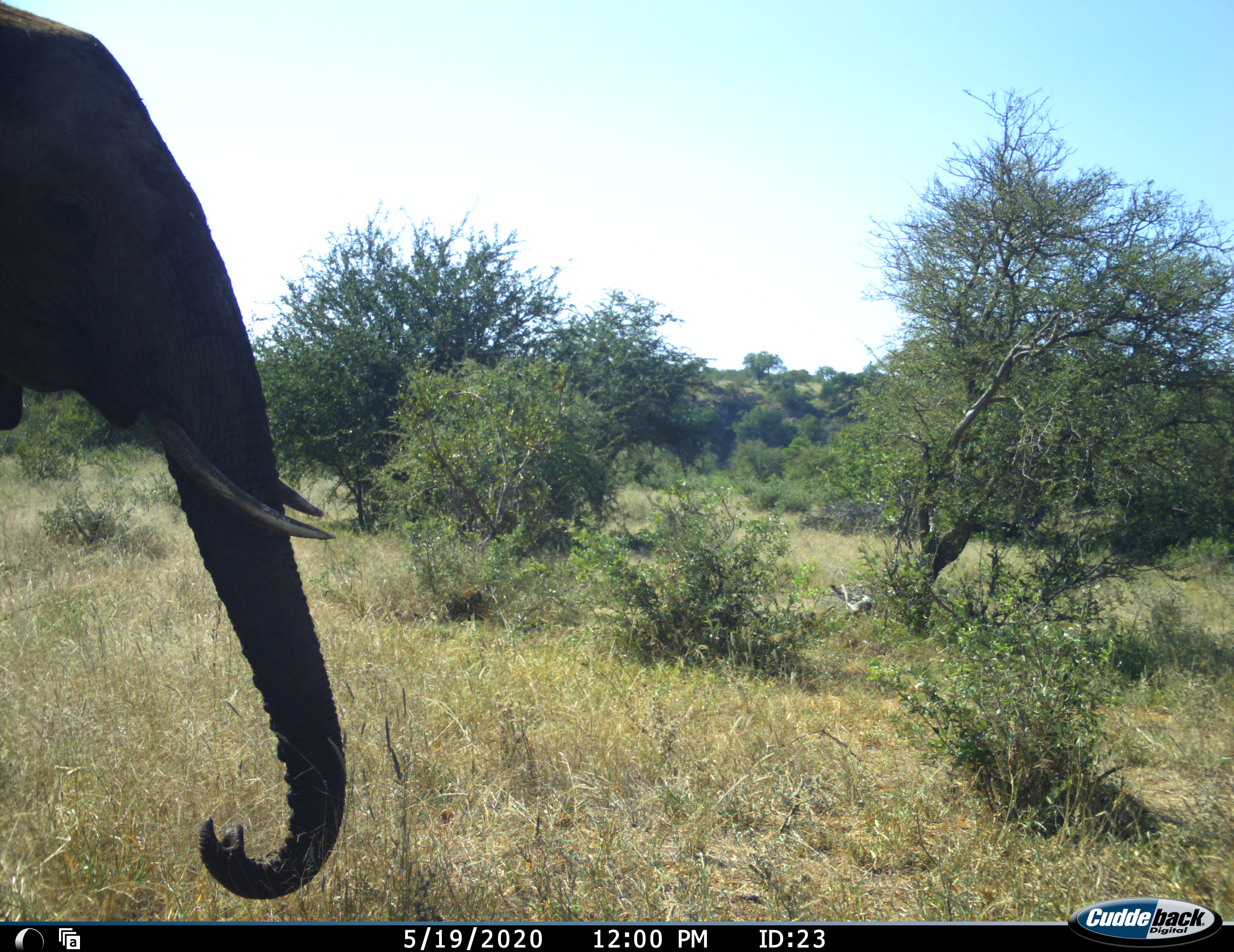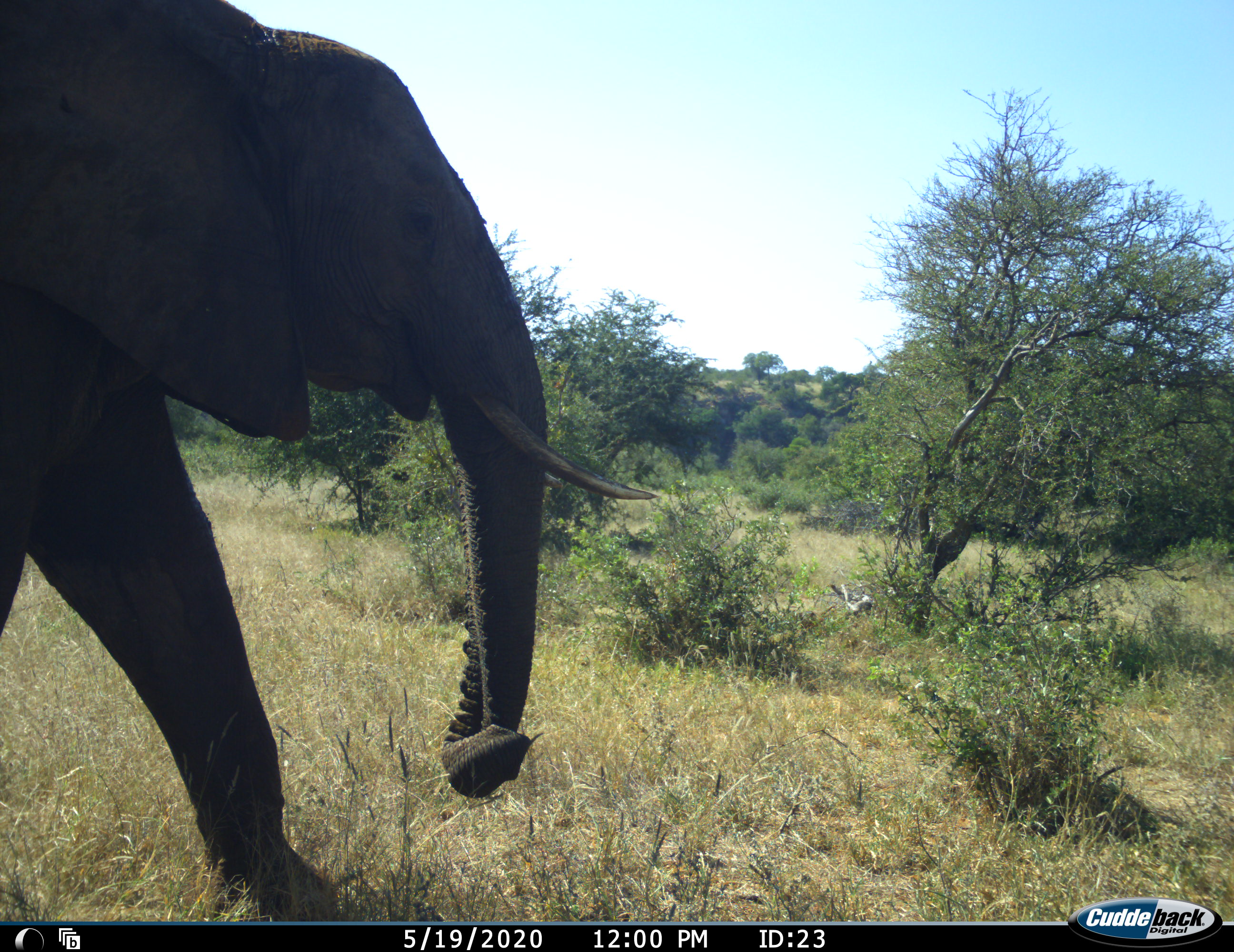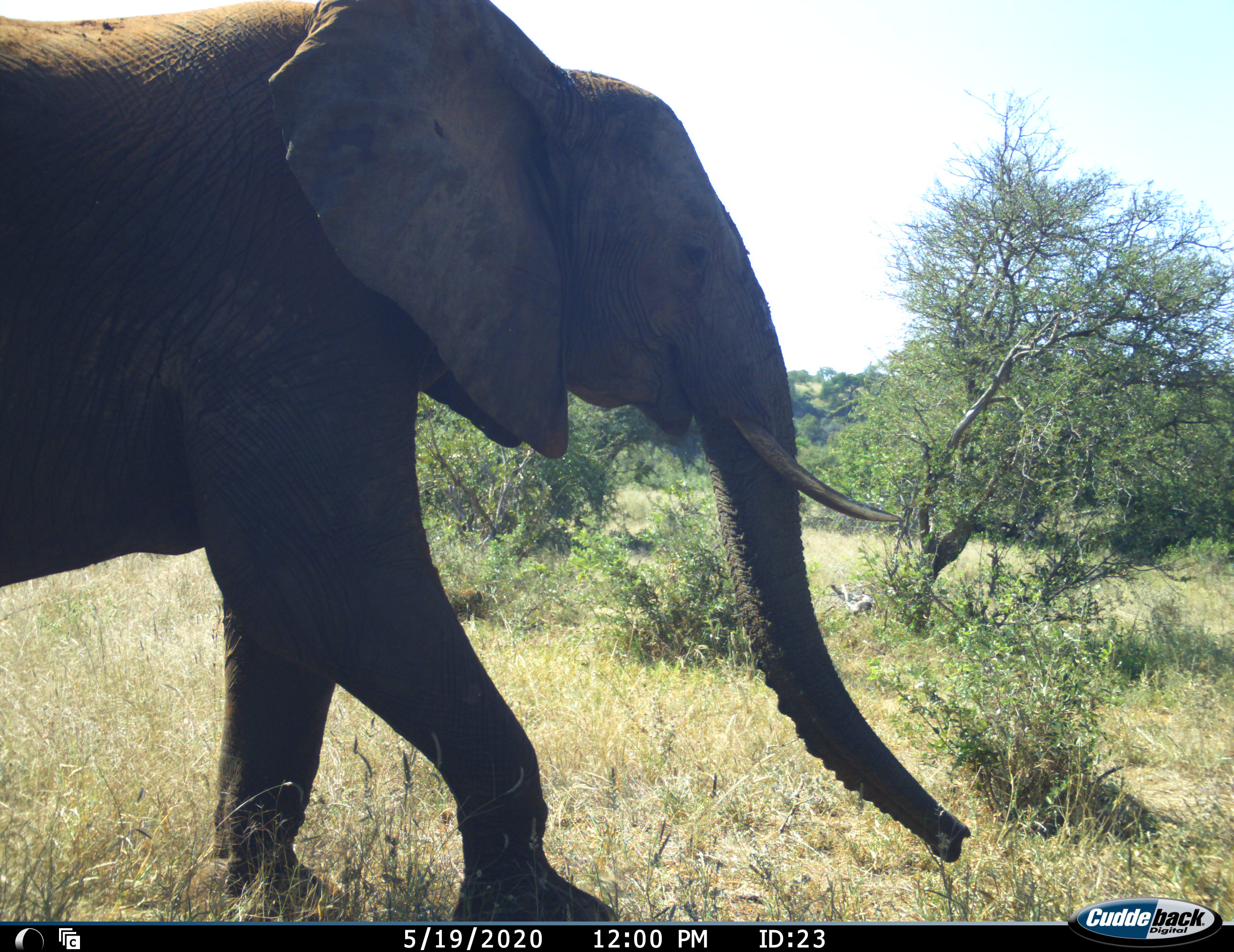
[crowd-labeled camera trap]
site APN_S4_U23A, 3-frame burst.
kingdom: Animalia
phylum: Chordata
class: Mammalia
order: Proboscidea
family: Elephantidae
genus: Loxodonta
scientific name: Loxodonta africana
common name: african bush elephant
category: elephant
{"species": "elephant (african bush elephant) (Loxodonta africana)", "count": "1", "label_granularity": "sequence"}